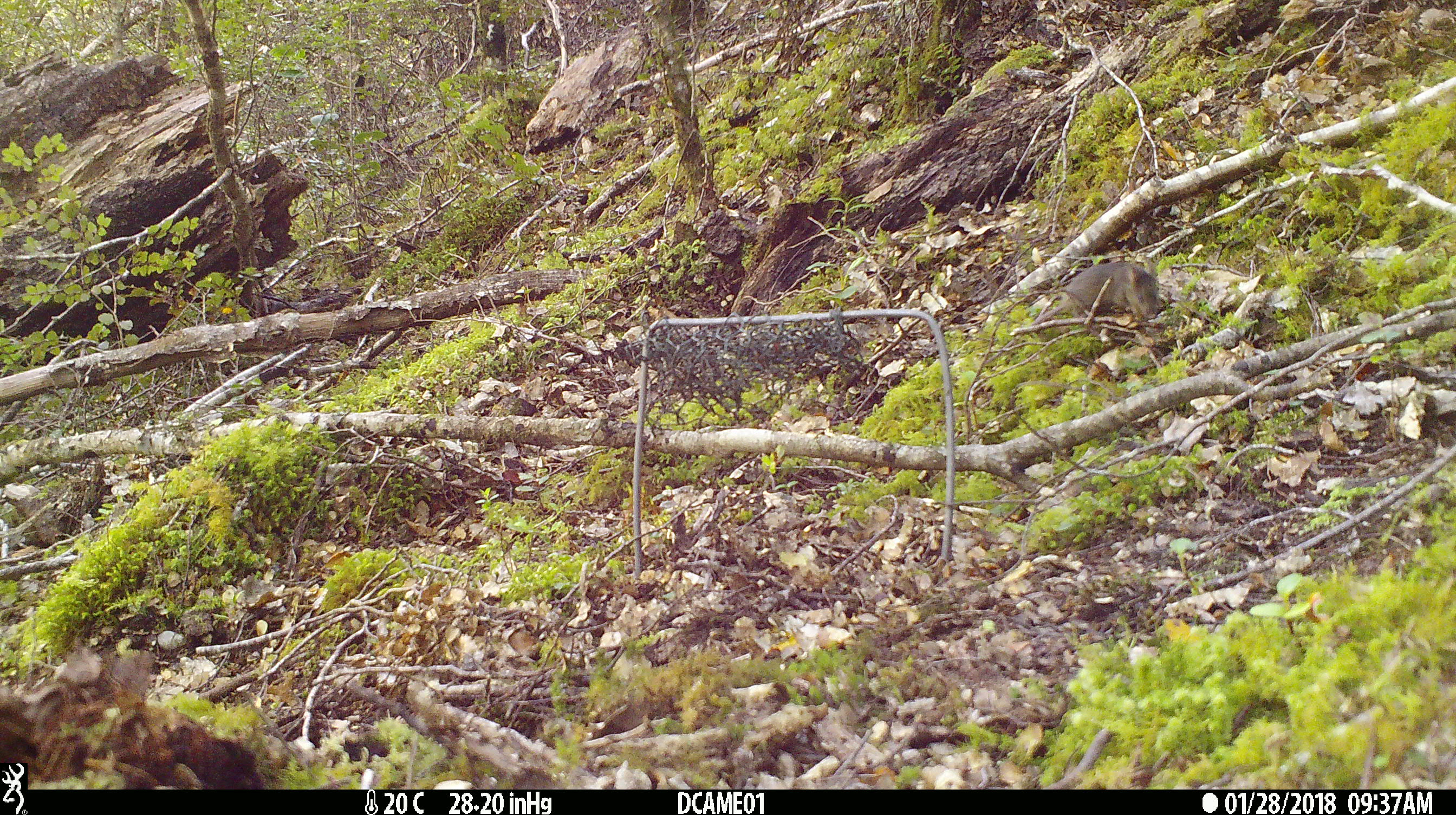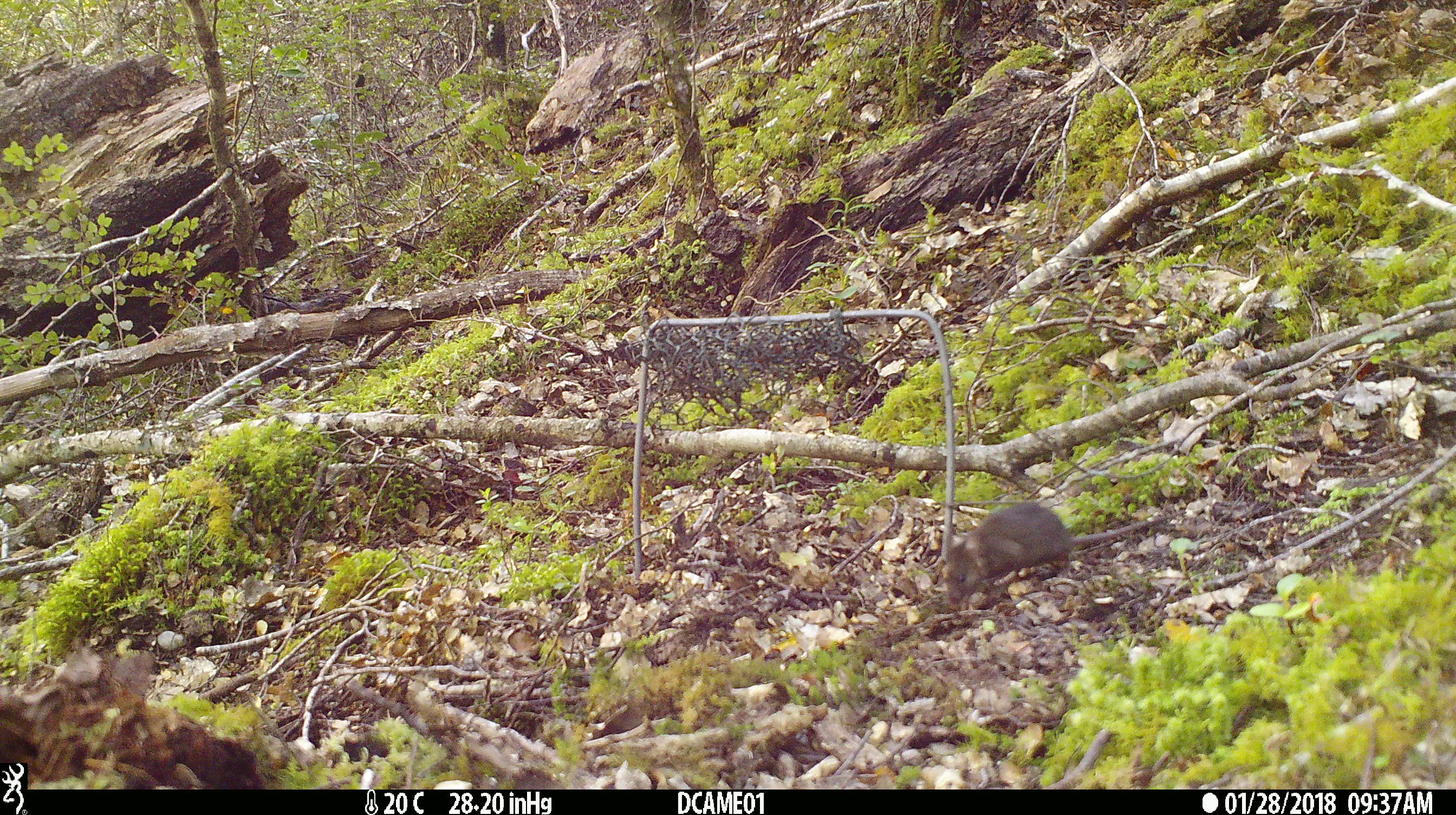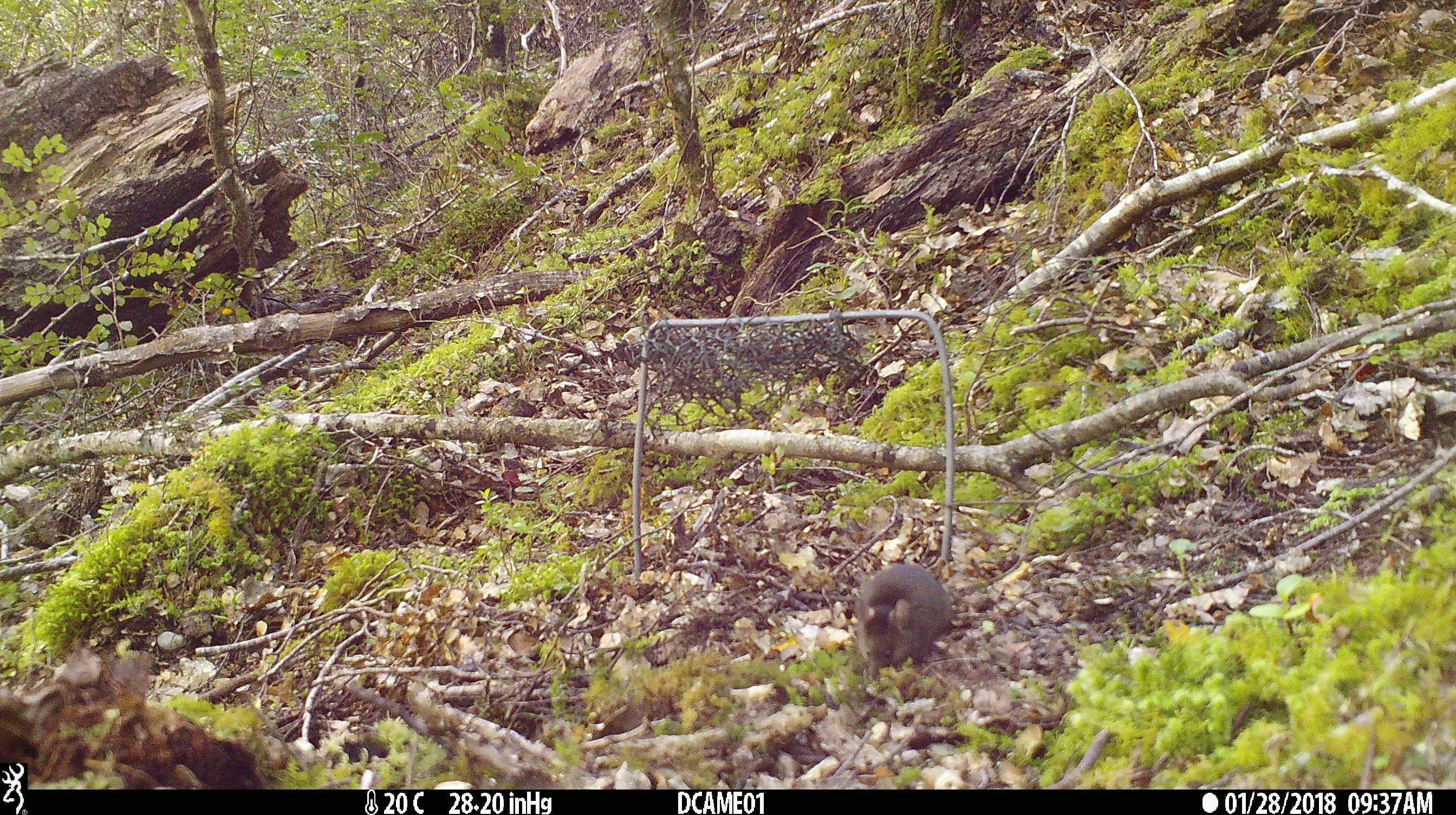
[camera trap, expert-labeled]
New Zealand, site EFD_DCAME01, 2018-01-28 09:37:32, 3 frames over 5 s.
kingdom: Animalia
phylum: Chordata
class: Mammalia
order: Rodentia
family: Muridae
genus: Mus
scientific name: Mus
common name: mouse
Mouse (Mus).